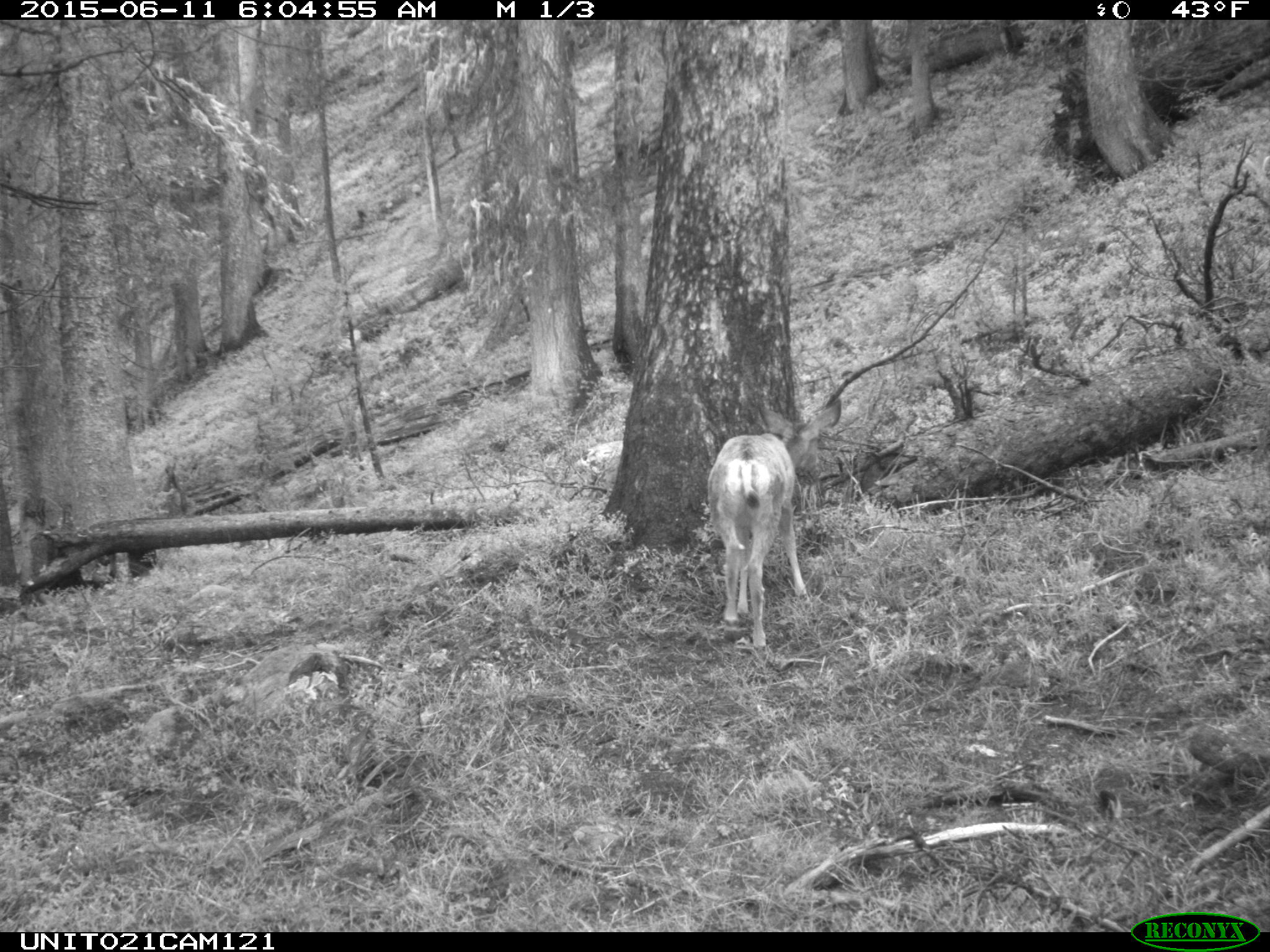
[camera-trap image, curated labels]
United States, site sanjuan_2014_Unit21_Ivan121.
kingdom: Animalia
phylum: Chordata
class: Mammalia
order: Artiodactyla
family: Cervidae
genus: Odocoileus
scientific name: Odocoileus hemionus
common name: mule deer